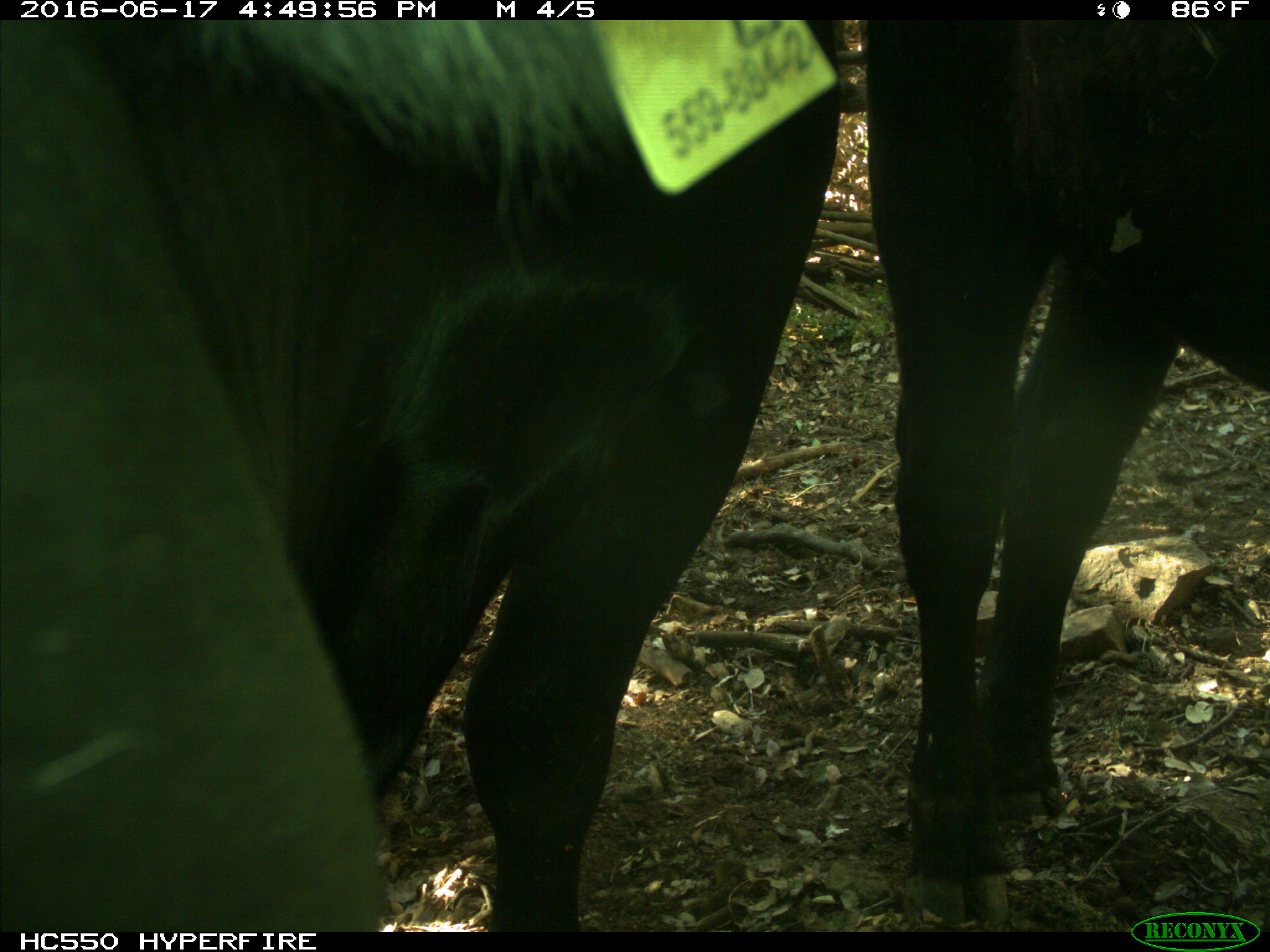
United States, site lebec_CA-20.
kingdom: Animalia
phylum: Chordata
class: Mammalia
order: Artiodactyla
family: Bovidae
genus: Bos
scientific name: Bos taurus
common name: domestic cow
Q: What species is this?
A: Bos taurus (domestic cow).